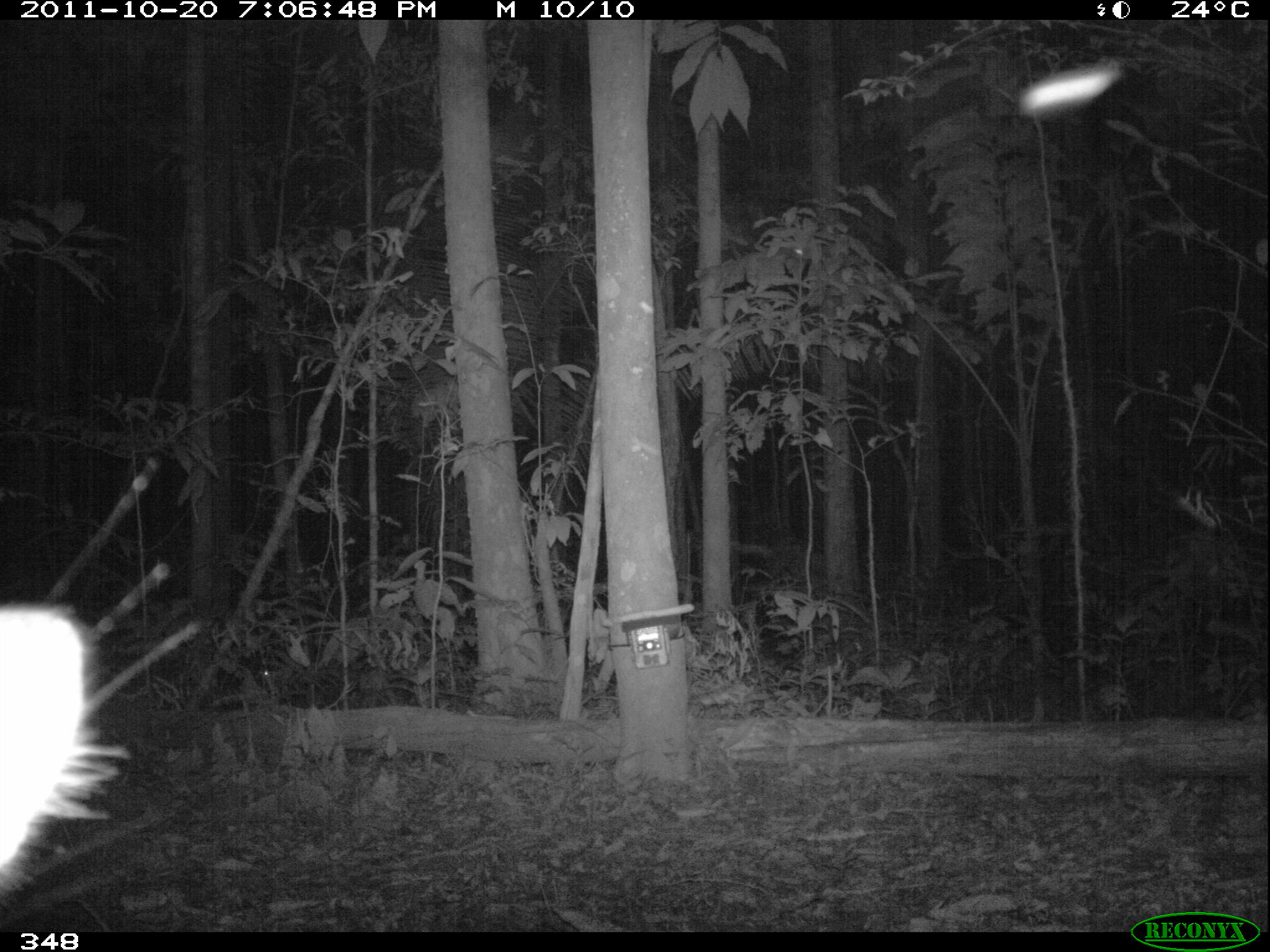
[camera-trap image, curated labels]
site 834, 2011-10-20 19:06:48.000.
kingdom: Animalia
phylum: Chordata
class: Mammalia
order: Artiodactyla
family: Tayassuidae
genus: Tayassu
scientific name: Tayassu pecari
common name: white-lipped peccary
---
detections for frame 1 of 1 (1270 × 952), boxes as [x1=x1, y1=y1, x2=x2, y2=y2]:
tayassu pecari: [x1=0, y1=602, x2=130, y2=898]